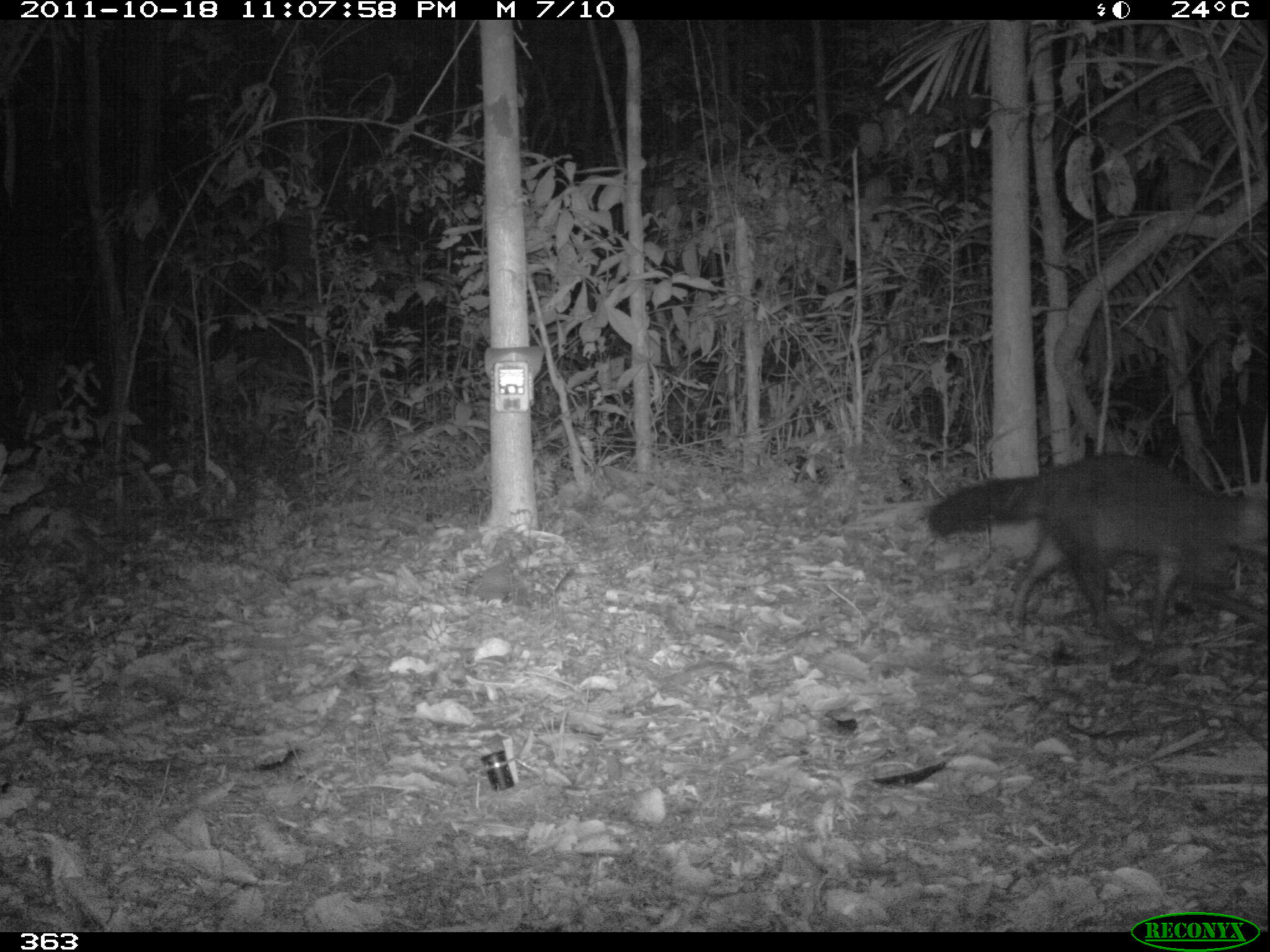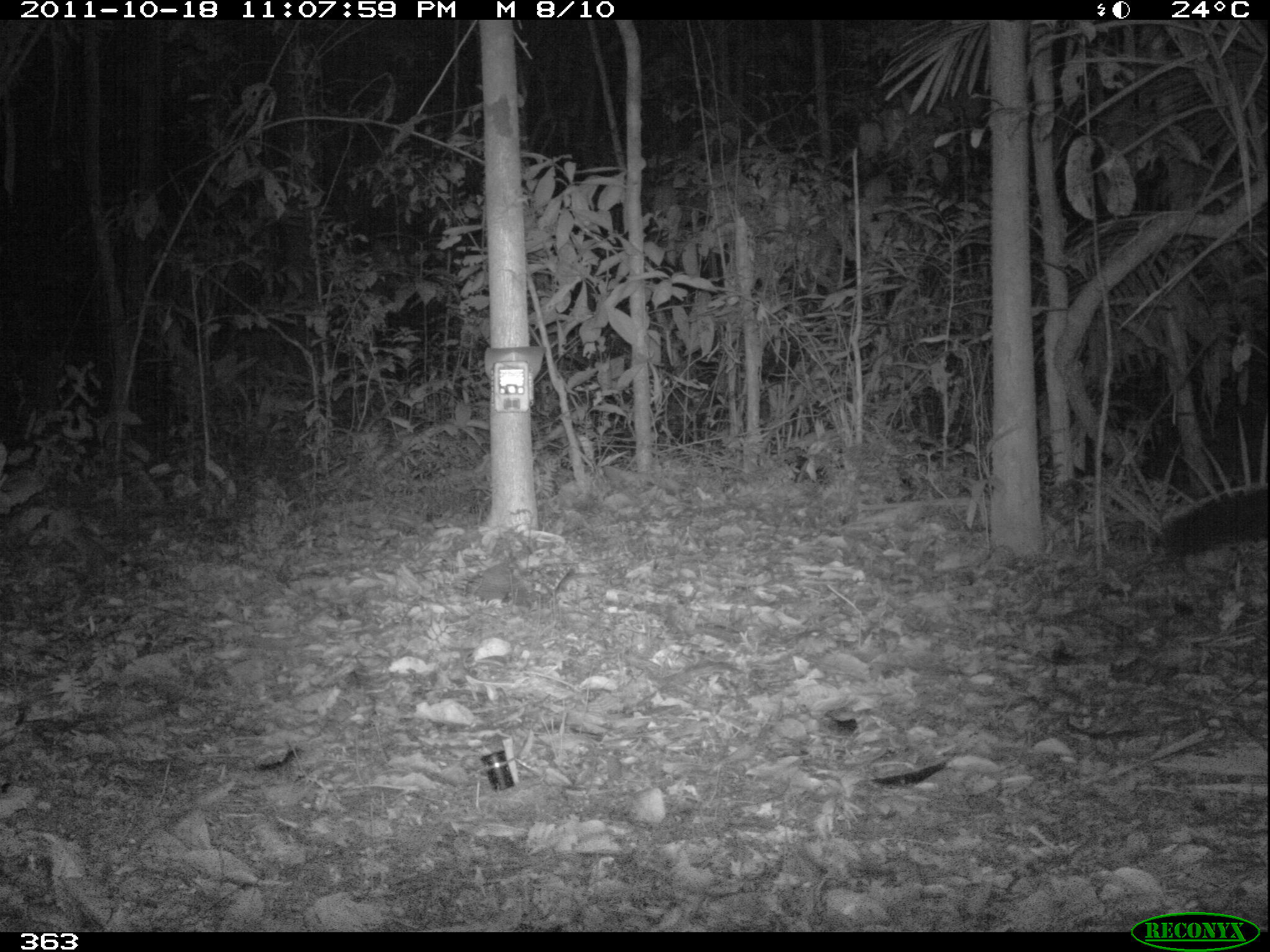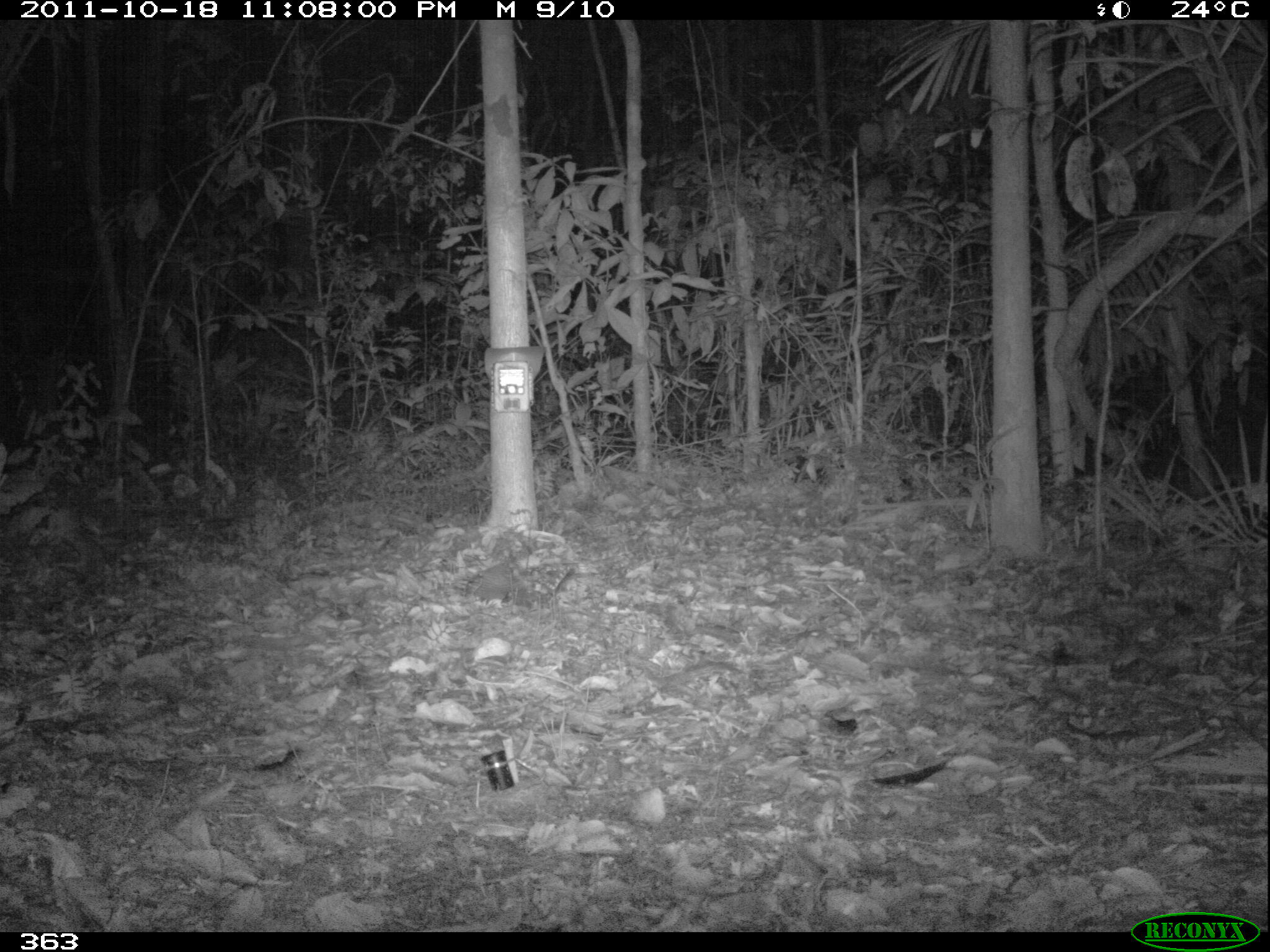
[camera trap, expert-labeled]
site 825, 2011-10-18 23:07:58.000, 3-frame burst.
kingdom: Animalia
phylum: Chordata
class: Mammalia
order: Carnivora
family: Procyonidae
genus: Procyon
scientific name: Procyon cancrivorus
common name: crab-eating raccoon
Procyon cancrivorus (crab-eating raccoon).